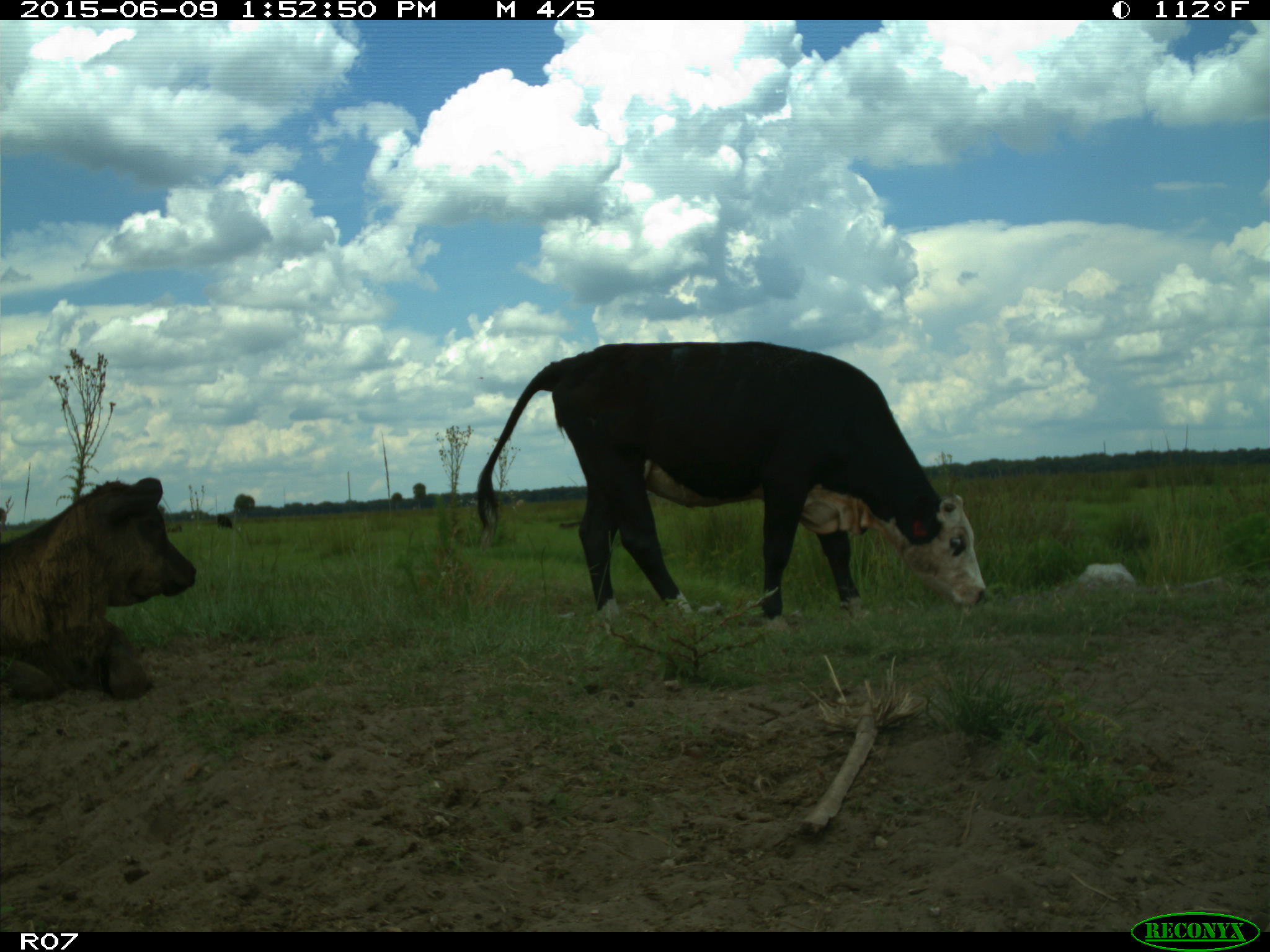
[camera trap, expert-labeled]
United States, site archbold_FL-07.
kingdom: Animalia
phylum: Chordata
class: Mammalia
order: Artiodactyla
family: Bovidae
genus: Bos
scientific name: Bos taurus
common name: domestic cow